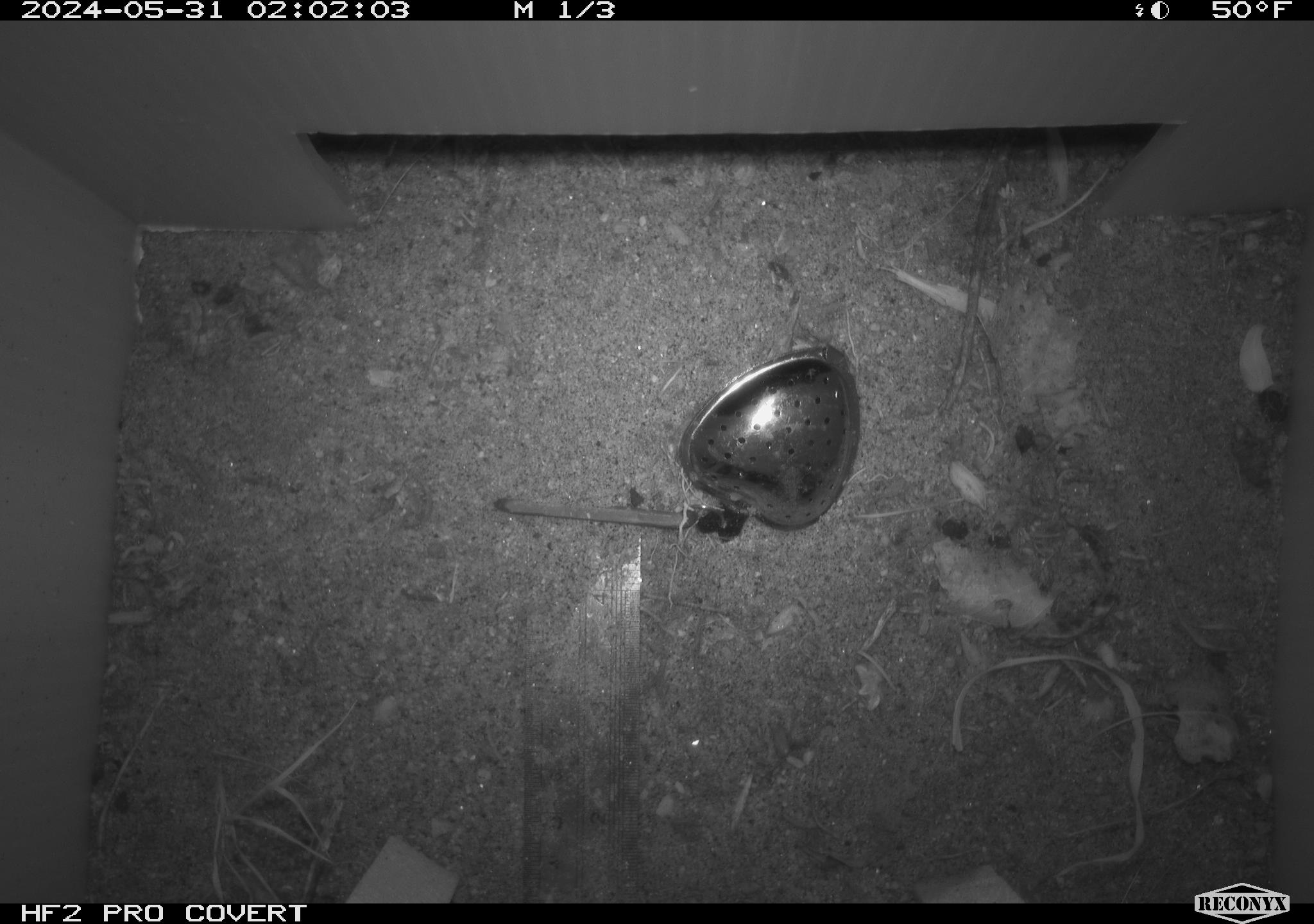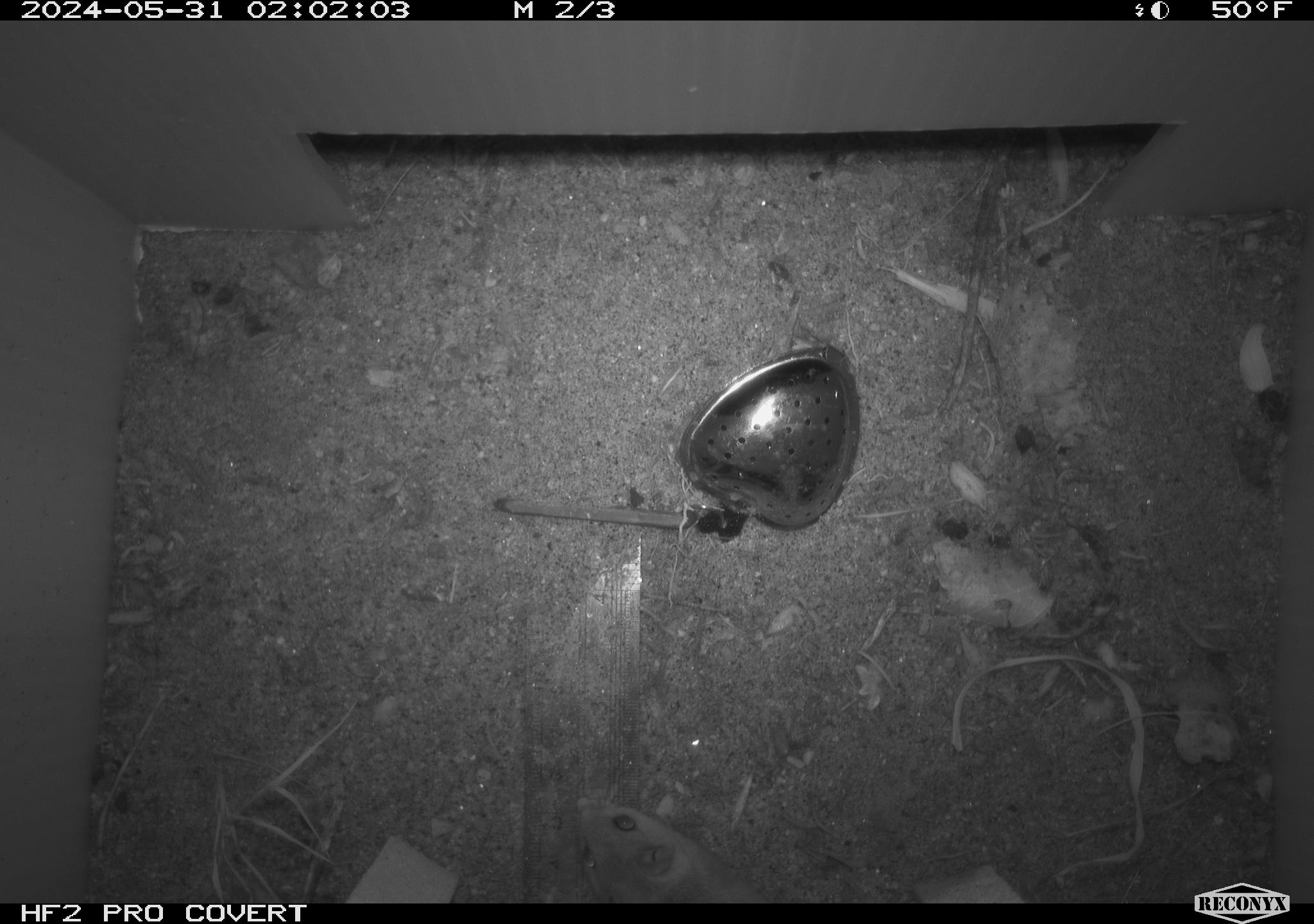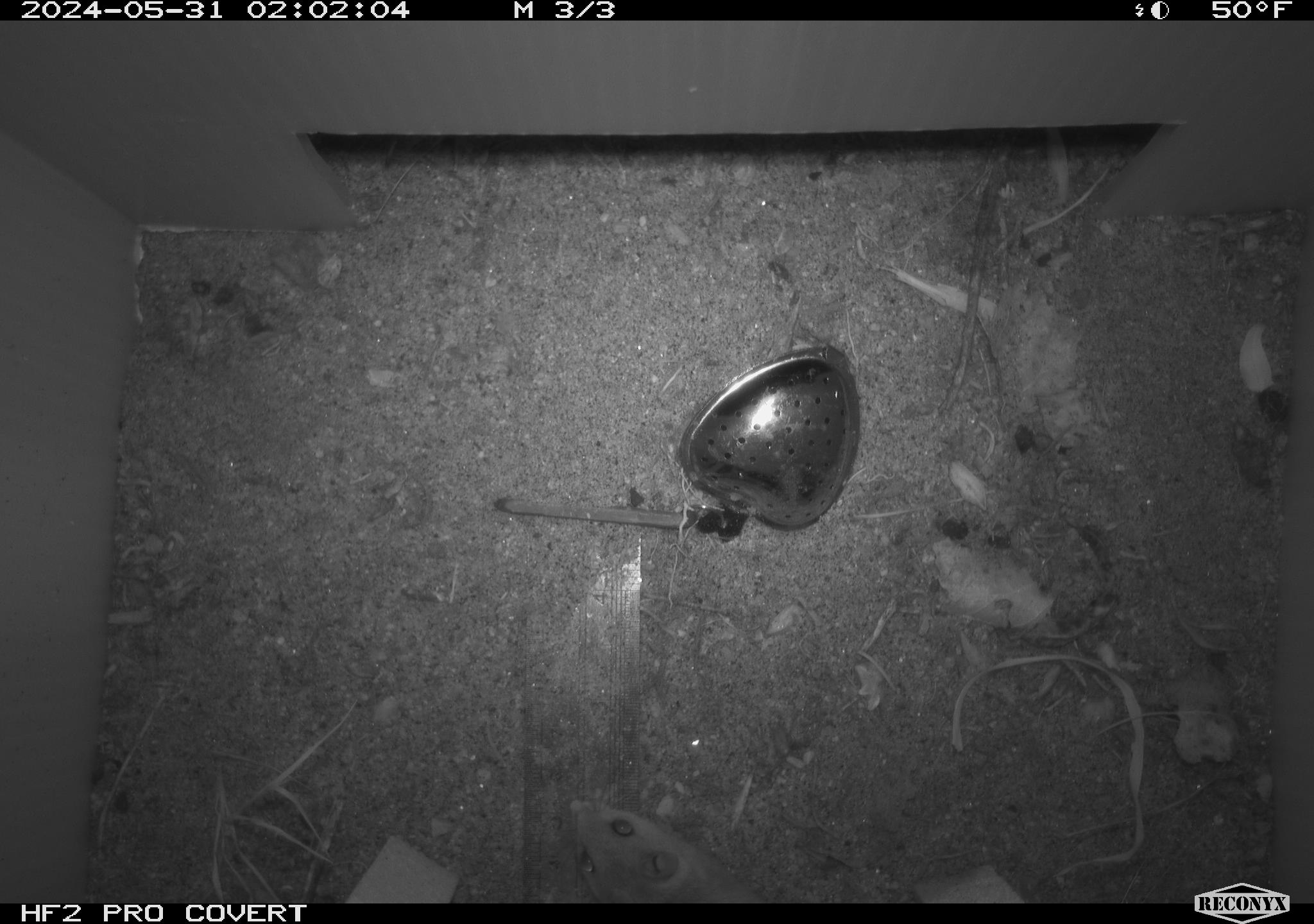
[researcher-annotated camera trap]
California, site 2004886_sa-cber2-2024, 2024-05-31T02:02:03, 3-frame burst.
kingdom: Animalia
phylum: Chordata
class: Mammalia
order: Rodentia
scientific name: Rodentia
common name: mouse species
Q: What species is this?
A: Mouse species (Rodentia).